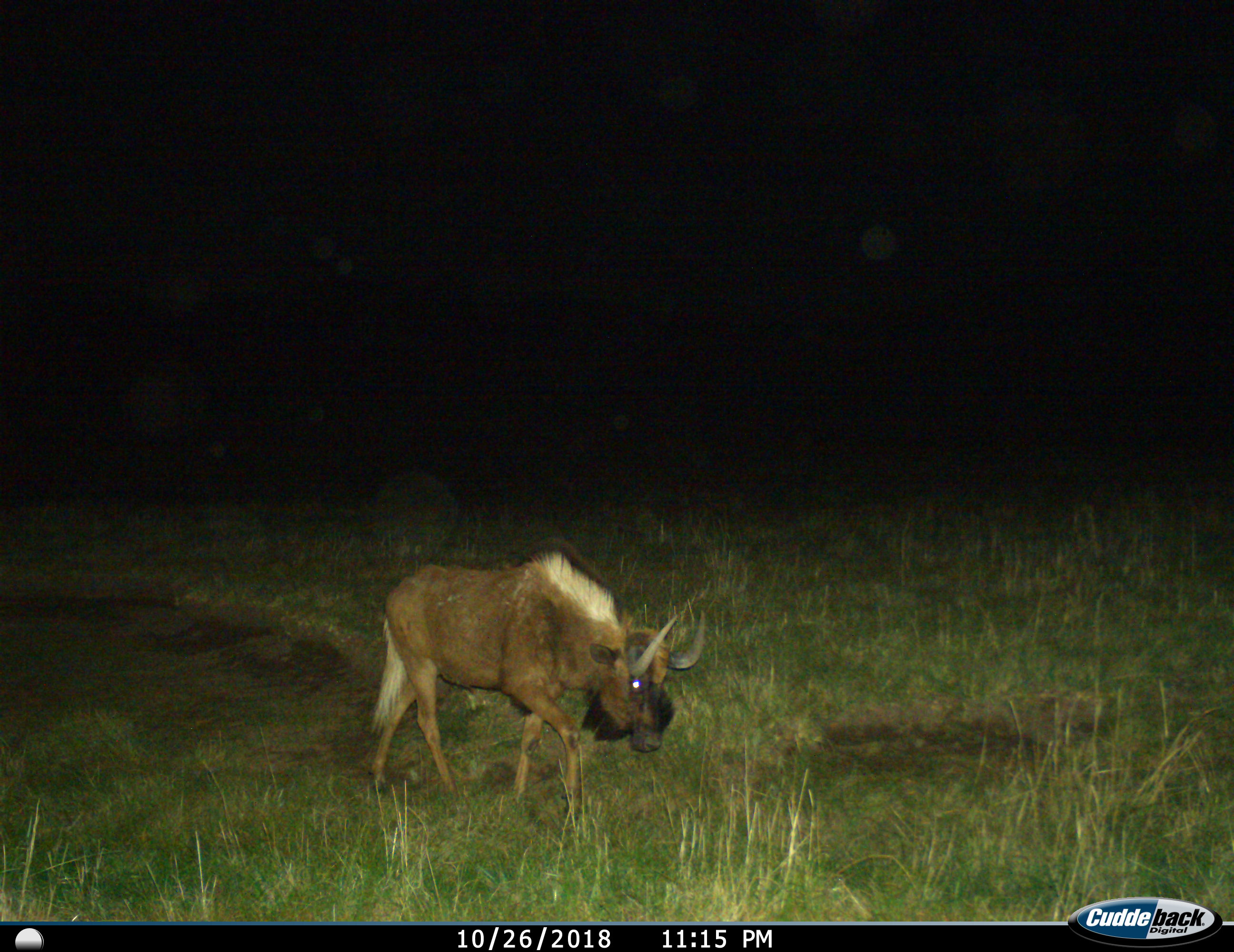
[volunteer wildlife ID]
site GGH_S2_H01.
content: unidentified animal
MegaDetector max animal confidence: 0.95